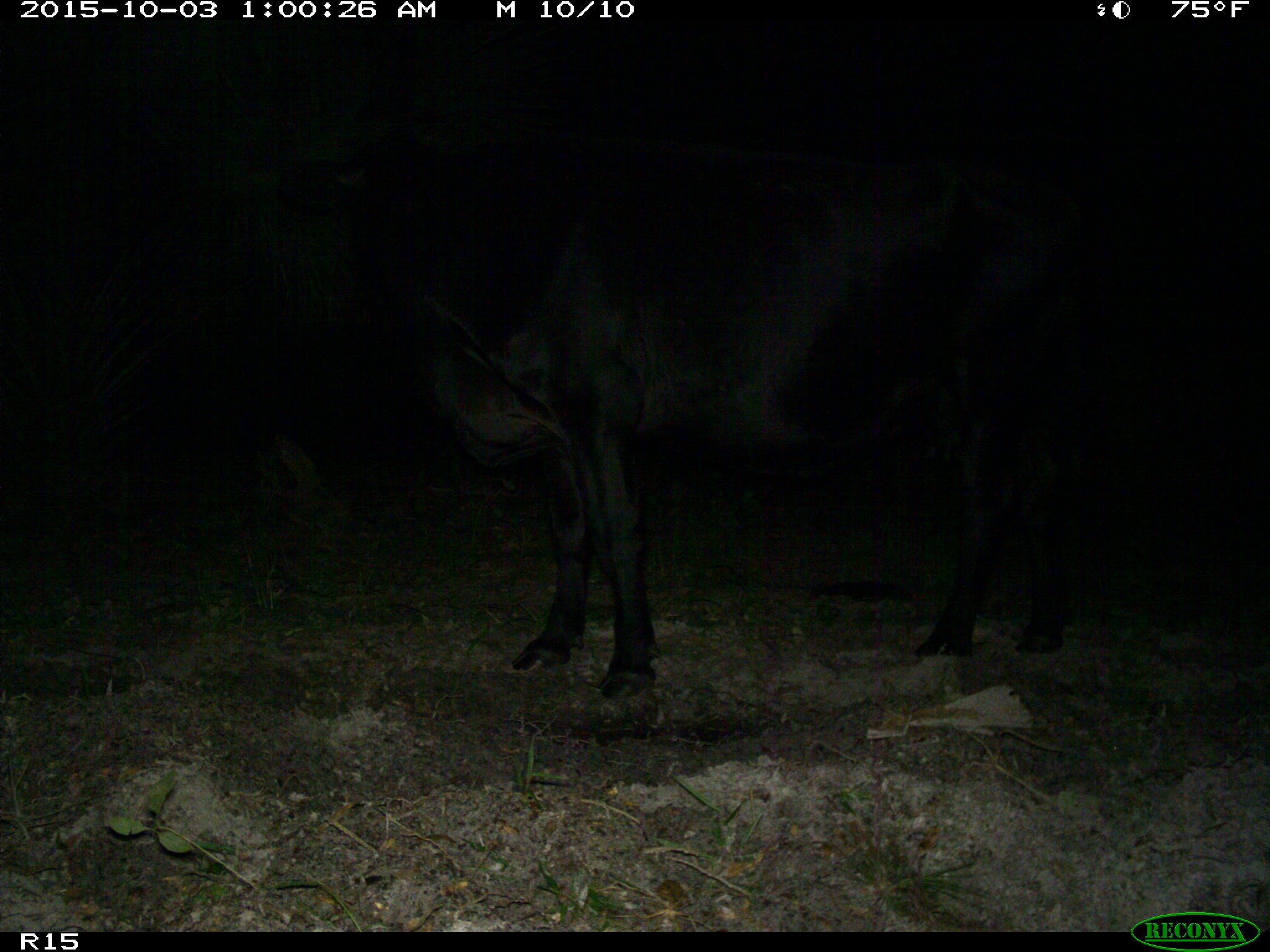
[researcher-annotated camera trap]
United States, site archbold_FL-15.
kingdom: Animalia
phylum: Chordata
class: Mammalia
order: Artiodactyla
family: Bovidae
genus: Bos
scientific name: Bos taurus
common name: domestic cow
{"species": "Bos taurus (domestic cow)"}